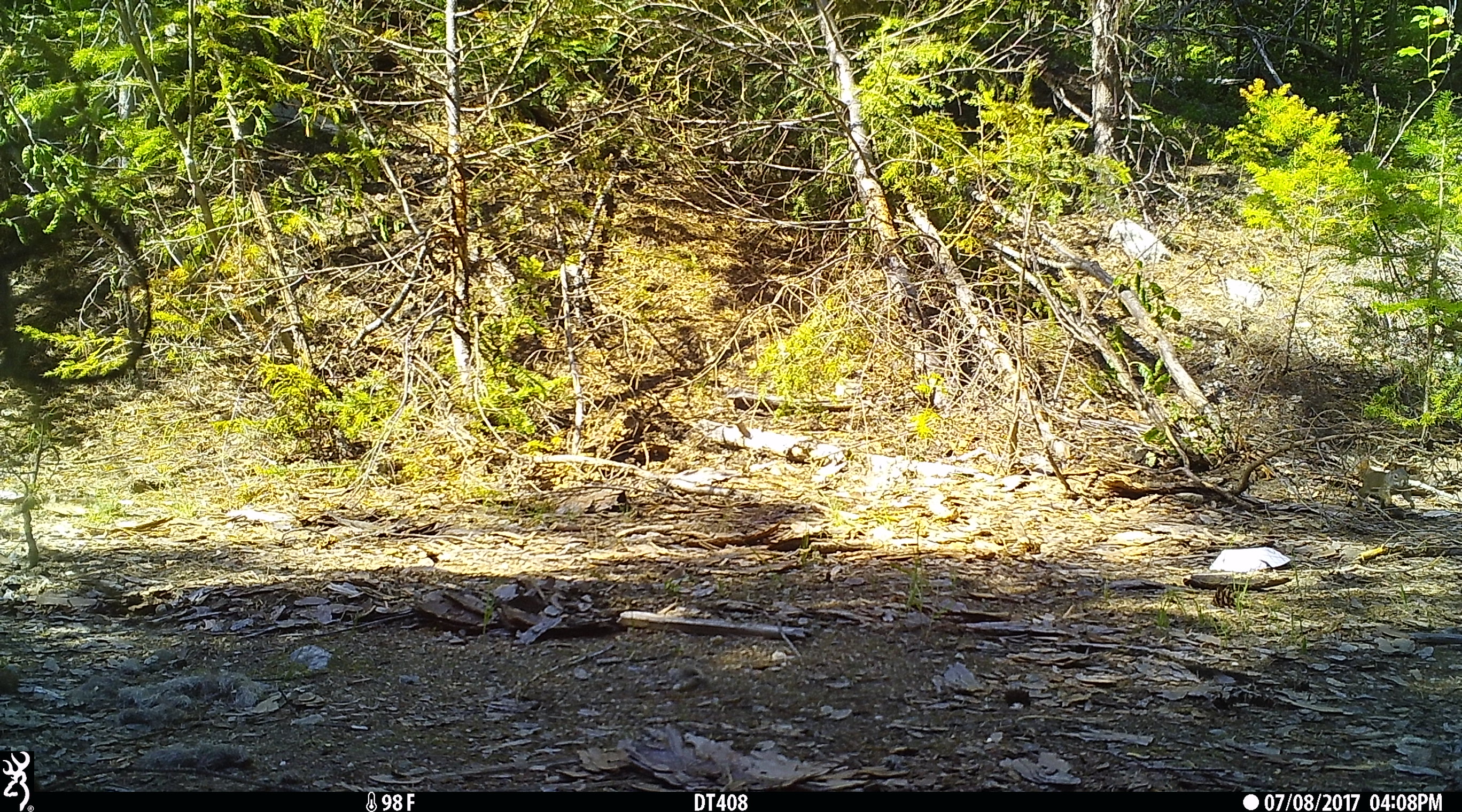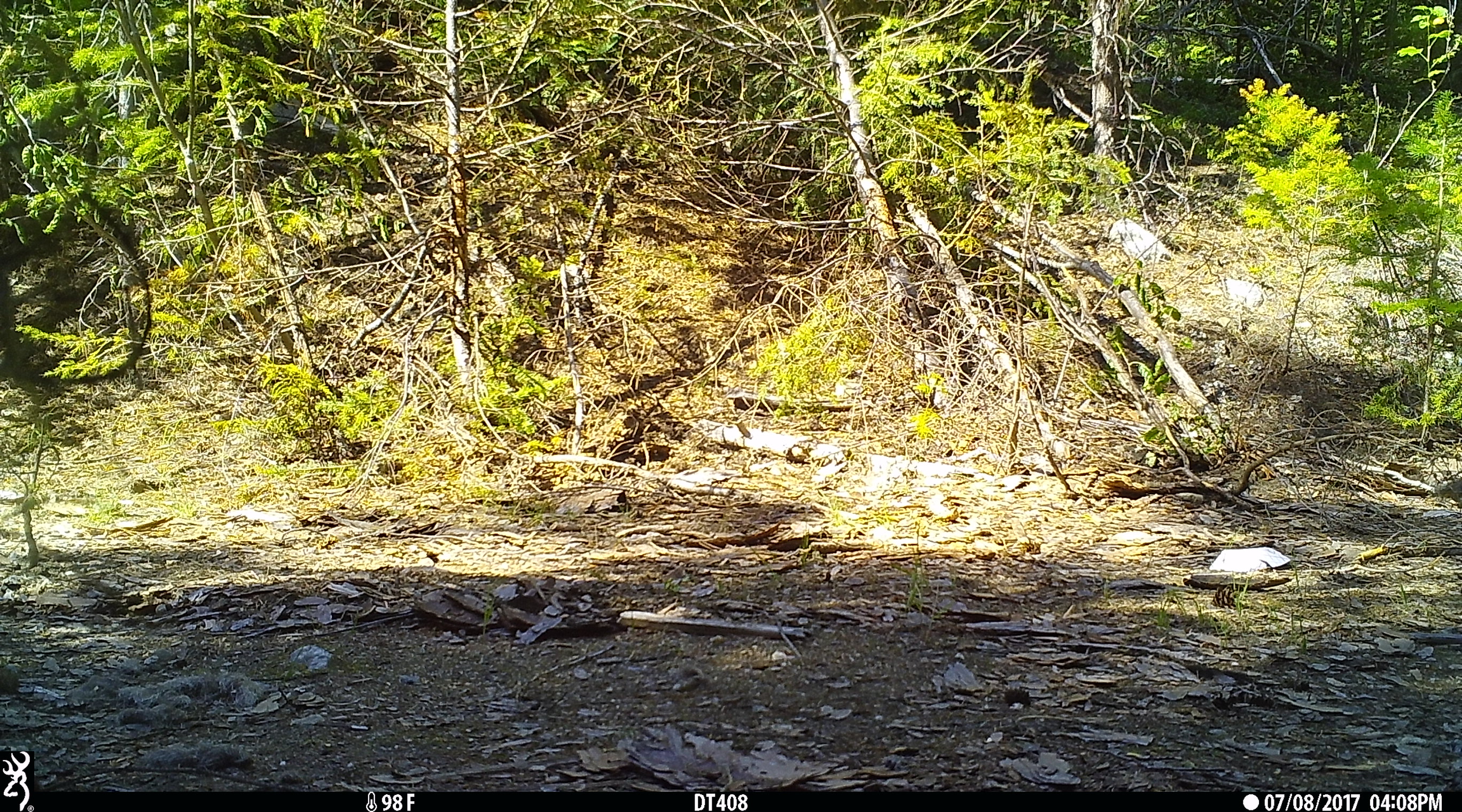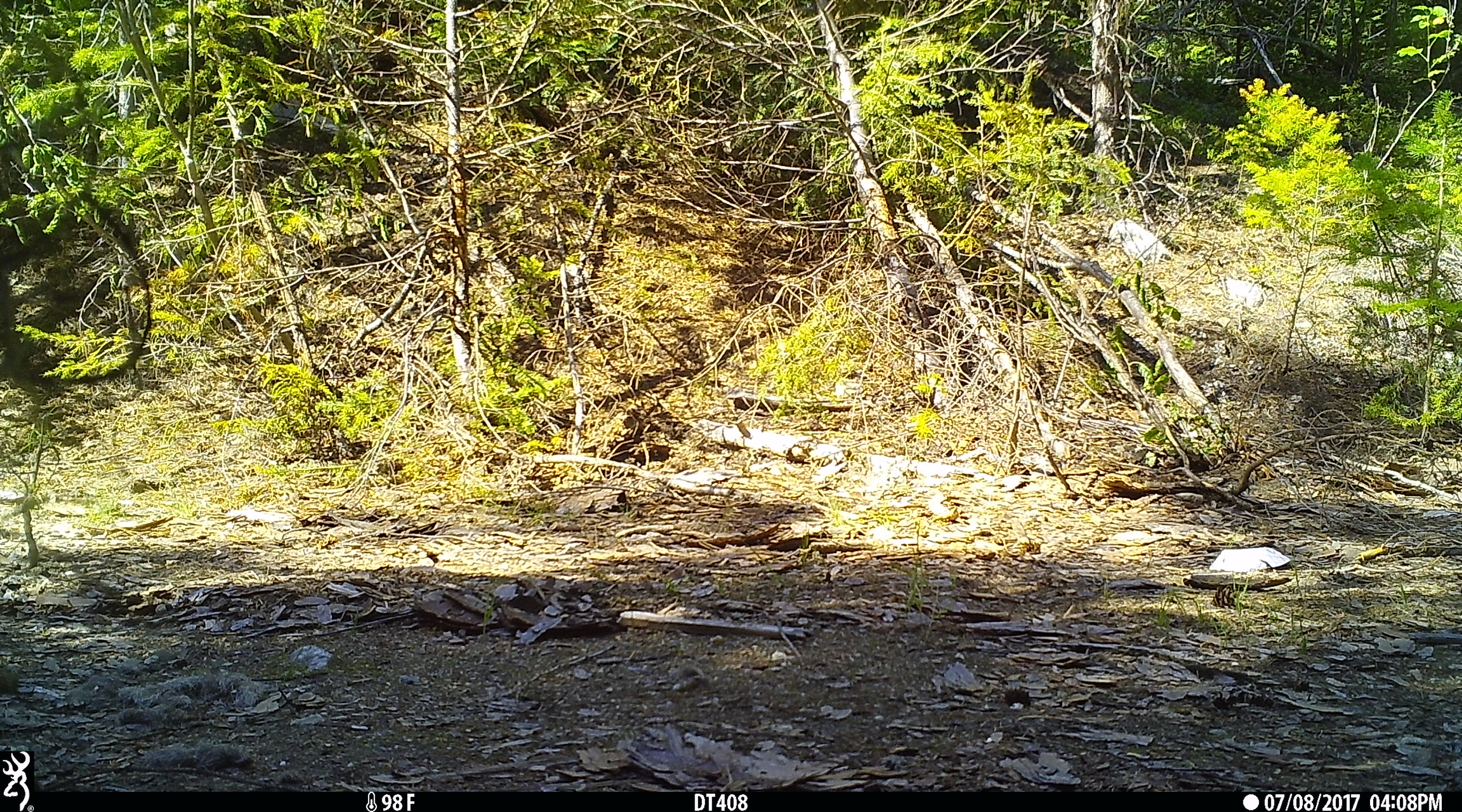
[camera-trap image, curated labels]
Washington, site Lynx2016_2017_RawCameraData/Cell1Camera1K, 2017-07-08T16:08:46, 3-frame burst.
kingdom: Animalia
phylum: Chordata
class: Mammalia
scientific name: Mammalia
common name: small mammal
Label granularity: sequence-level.